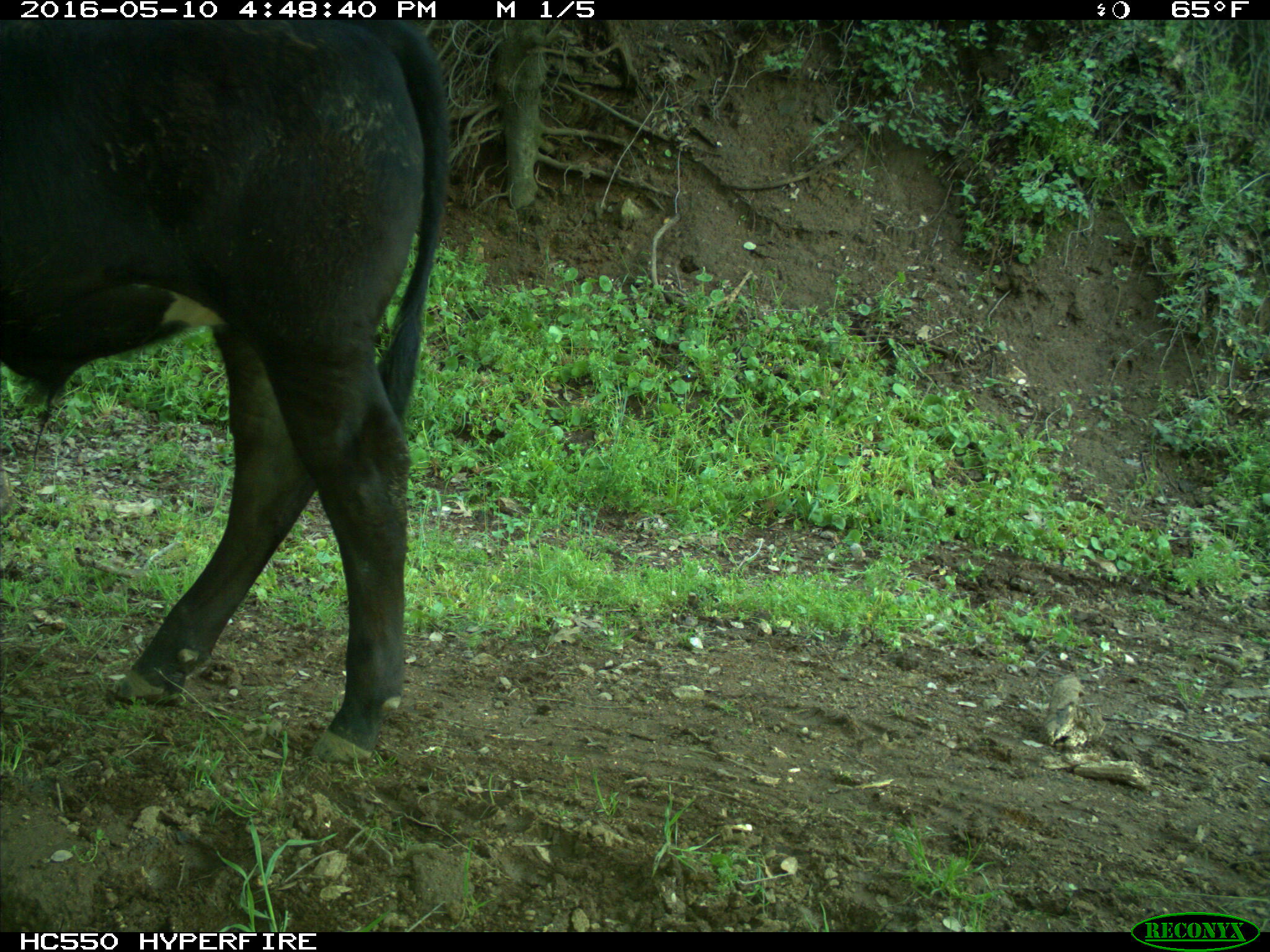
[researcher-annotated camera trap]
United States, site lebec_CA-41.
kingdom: Animalia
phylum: Chordata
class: Mammalia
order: Artiodactyla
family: Bovidae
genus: Bos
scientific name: Bos taurus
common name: domestic cow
Bos taurus (domestic cow).